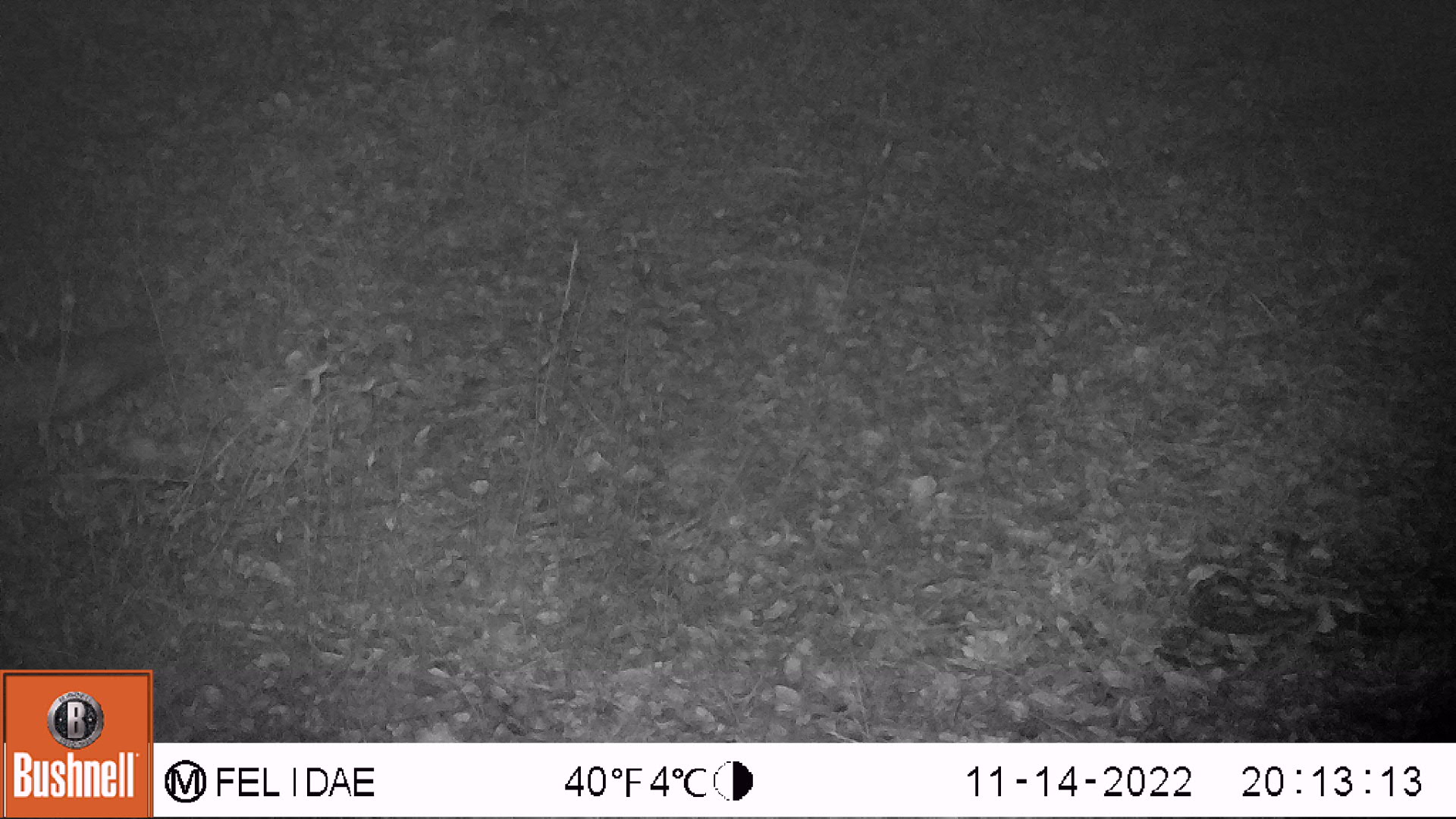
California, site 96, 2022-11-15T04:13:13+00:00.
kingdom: Animalia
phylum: Chordata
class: Mammalia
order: Carnivora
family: Canidae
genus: Urocyon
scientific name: Urocyon cinereoargenteus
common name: gray fox